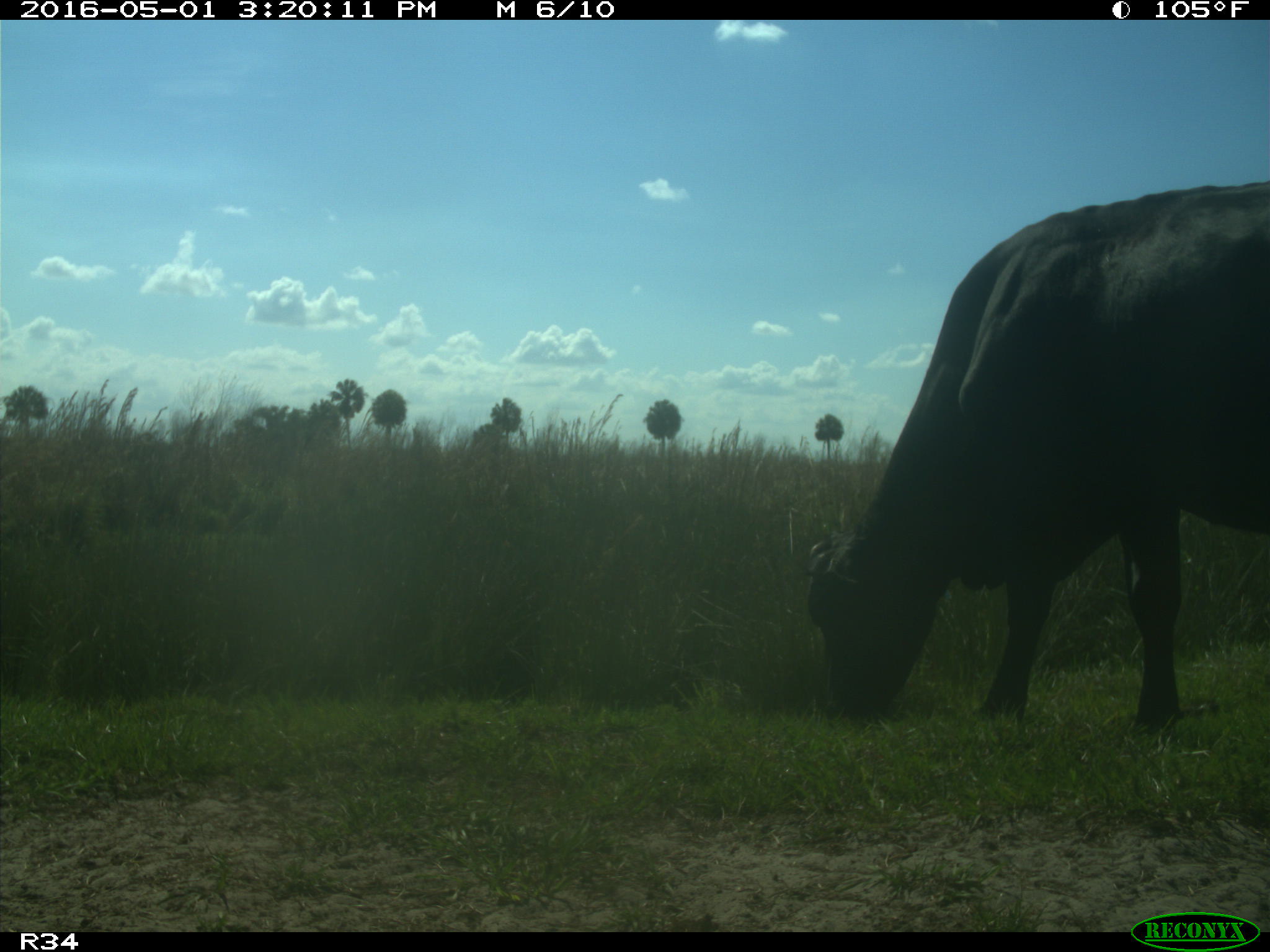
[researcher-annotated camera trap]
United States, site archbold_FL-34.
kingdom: Animalia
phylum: Chordata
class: Mammalia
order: Artiodactyla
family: Bovidae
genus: Bos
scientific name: Bos taurus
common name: domestic cow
Bos taurus (domestic cow).